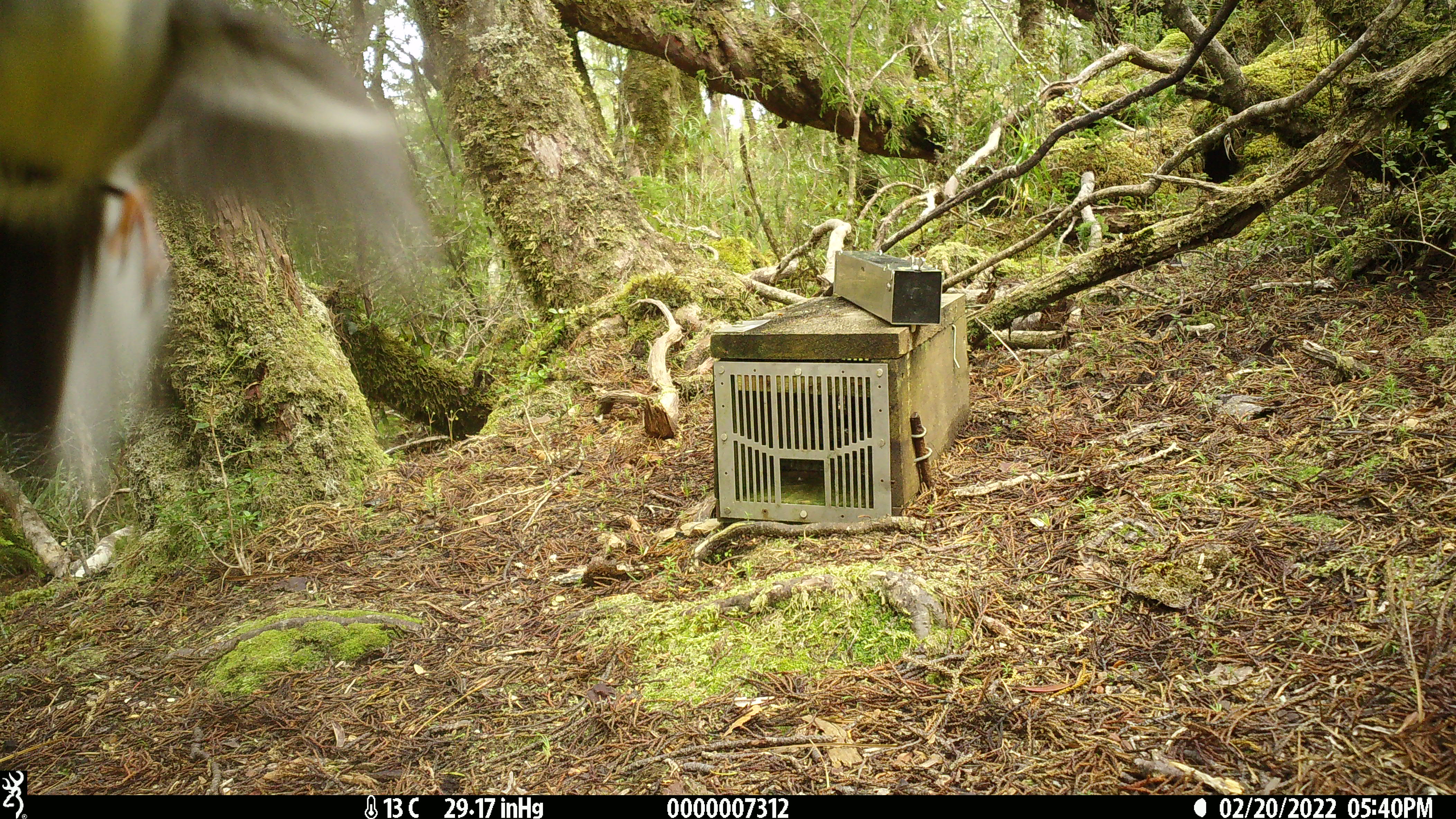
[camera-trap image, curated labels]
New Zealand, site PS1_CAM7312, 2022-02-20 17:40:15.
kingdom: Animalia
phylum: Chordata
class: Aves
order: Passeriformes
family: Petroicidae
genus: Petroica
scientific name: Petroica macrocephala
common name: tomtit